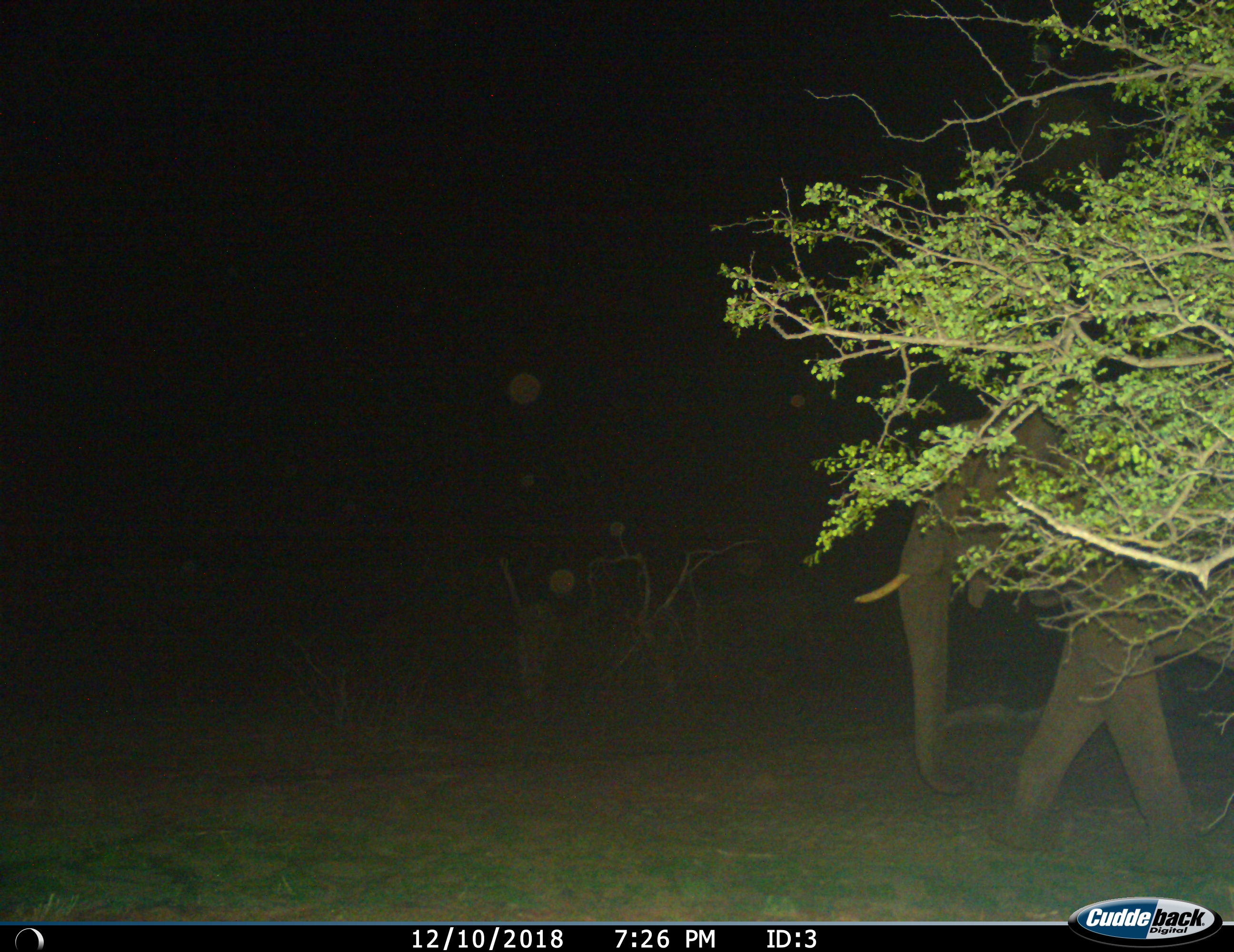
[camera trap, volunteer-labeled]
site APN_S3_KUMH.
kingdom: Animalia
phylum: Chordata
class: Mammalia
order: Proboscidea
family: Elephantidae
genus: Loxodonta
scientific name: Loxodonta africana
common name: african bush elephant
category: elephant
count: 1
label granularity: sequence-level